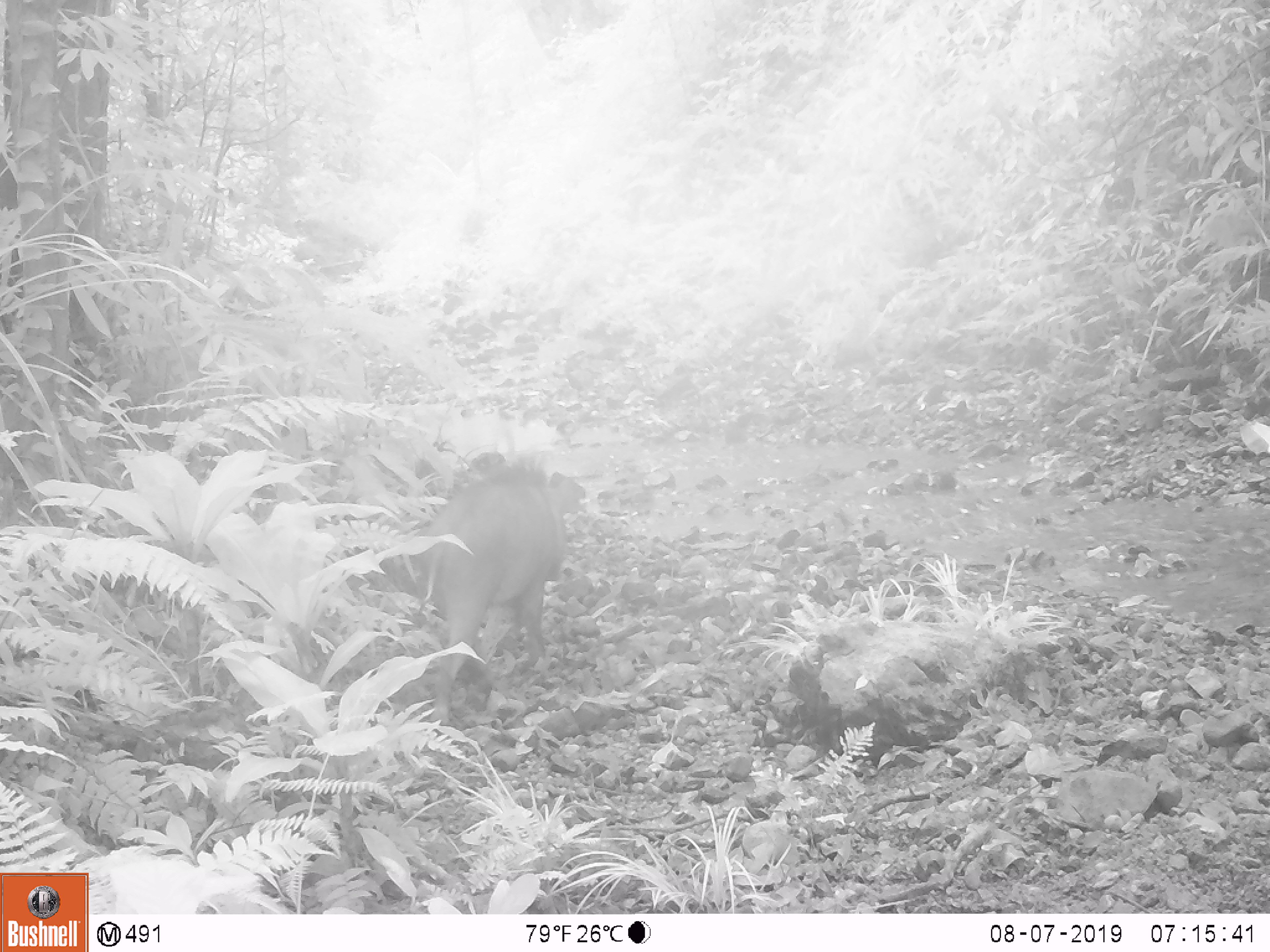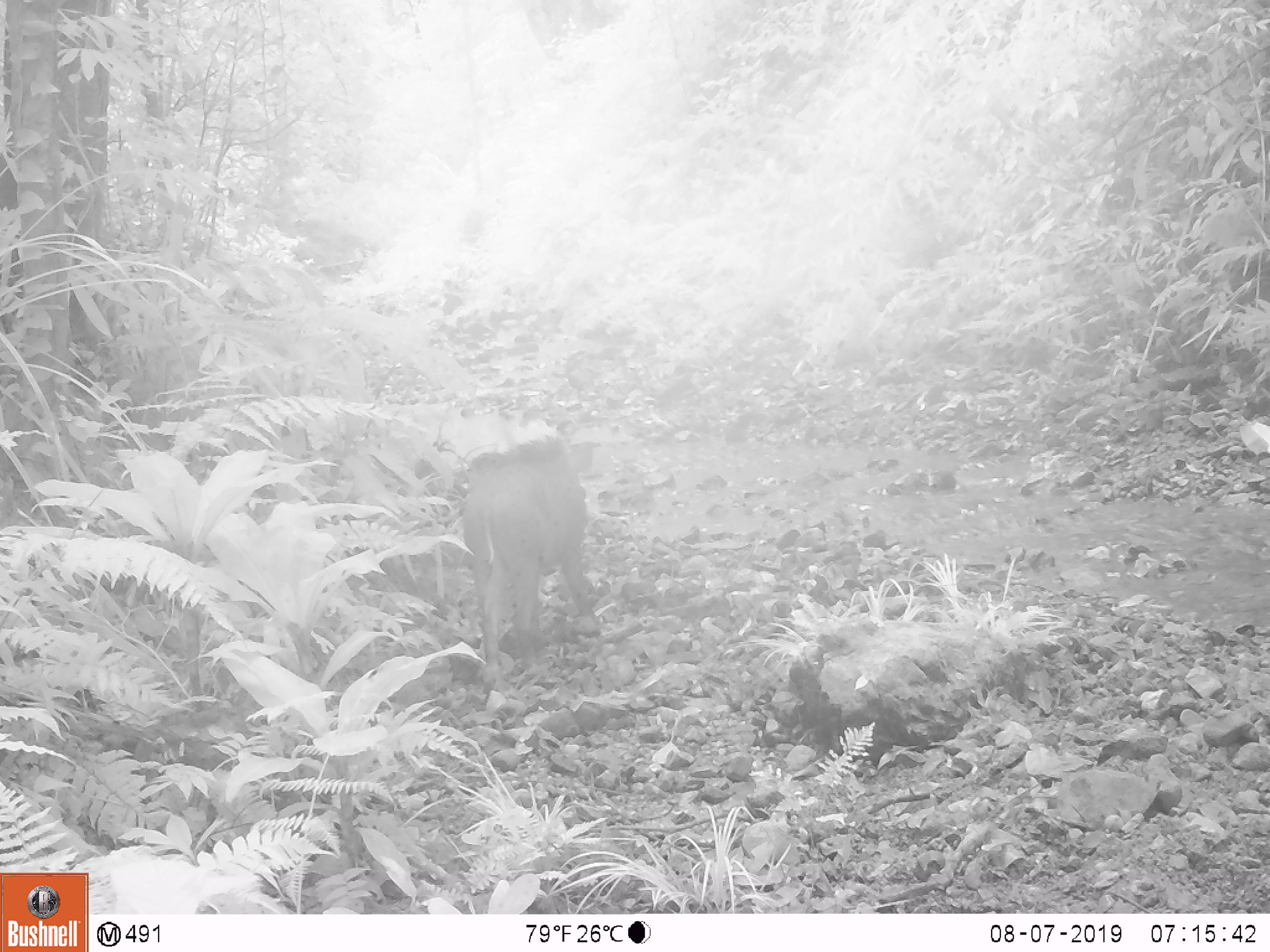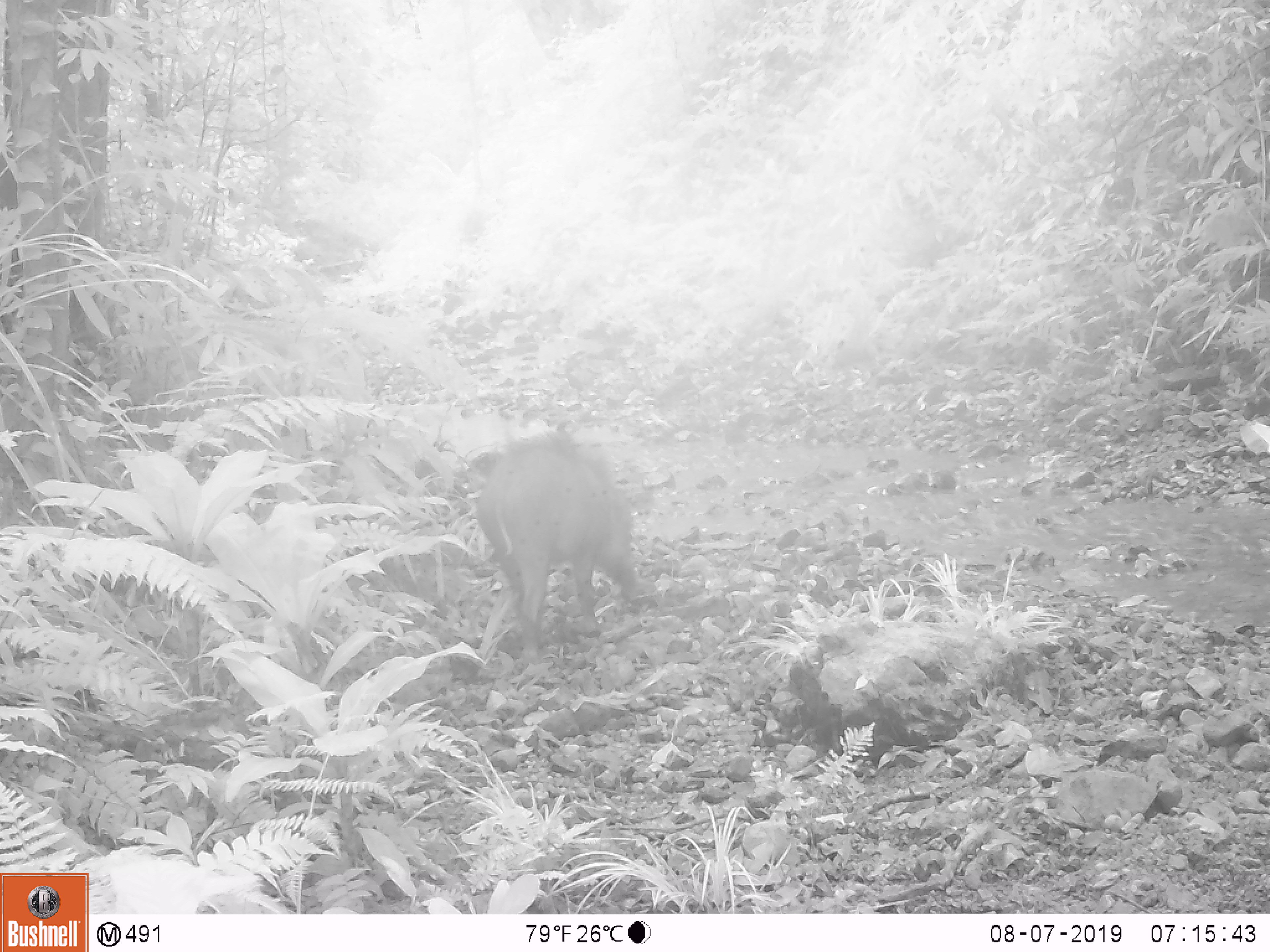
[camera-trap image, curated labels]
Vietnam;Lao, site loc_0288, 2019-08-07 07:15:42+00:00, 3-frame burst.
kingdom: Animalia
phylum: Chordata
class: Mammalia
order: Artiodactyla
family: Suidae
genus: Sus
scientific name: Sus scrofa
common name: eurasian wild pig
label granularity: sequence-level